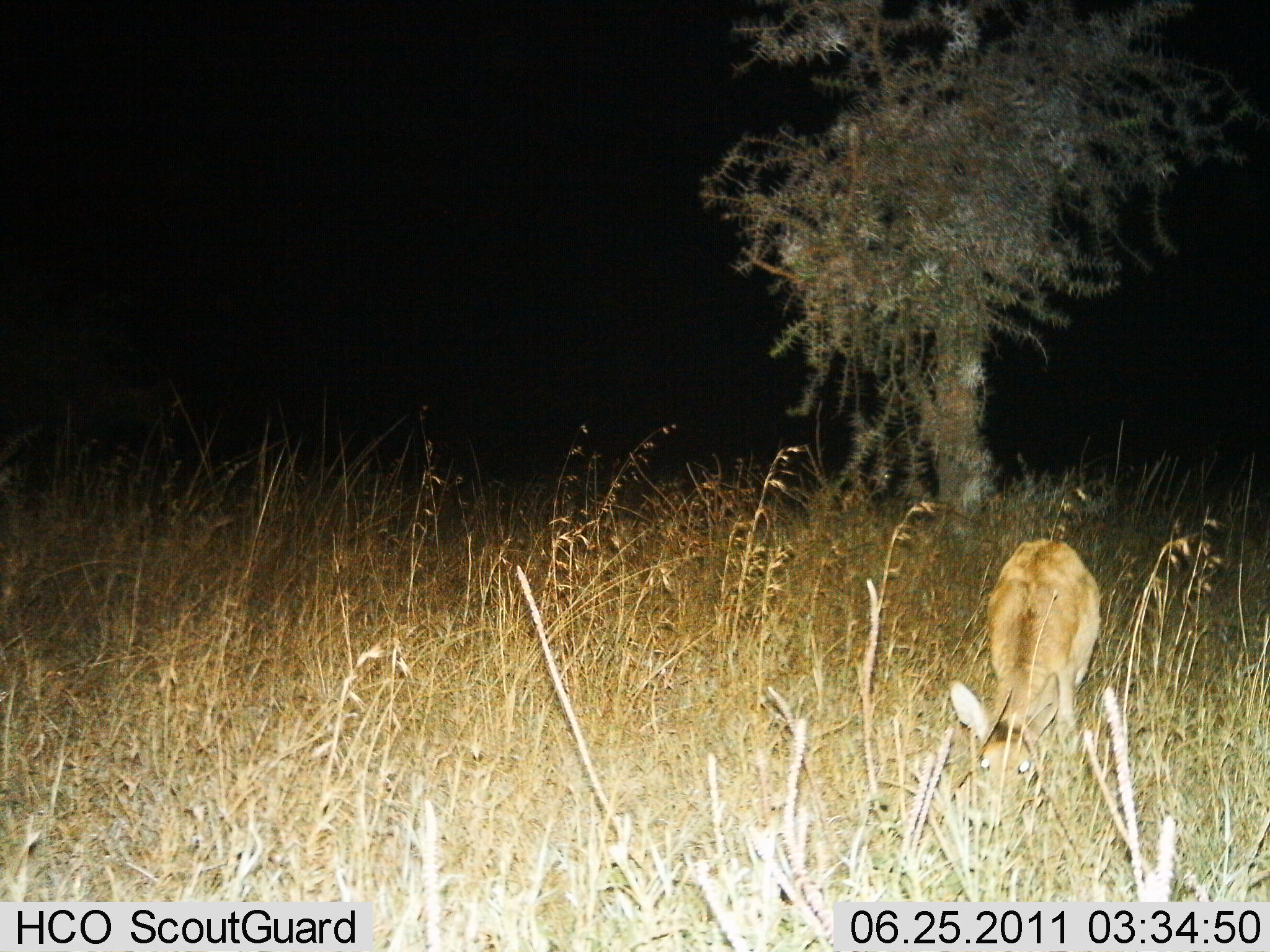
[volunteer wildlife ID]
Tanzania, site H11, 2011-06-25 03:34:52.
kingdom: Animalia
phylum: Chordata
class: Mammalia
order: Artiodactyla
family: Bovidae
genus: Redunca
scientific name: Redunca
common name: reedbuck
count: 1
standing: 30%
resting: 0%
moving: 0%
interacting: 0%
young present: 0%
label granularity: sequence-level